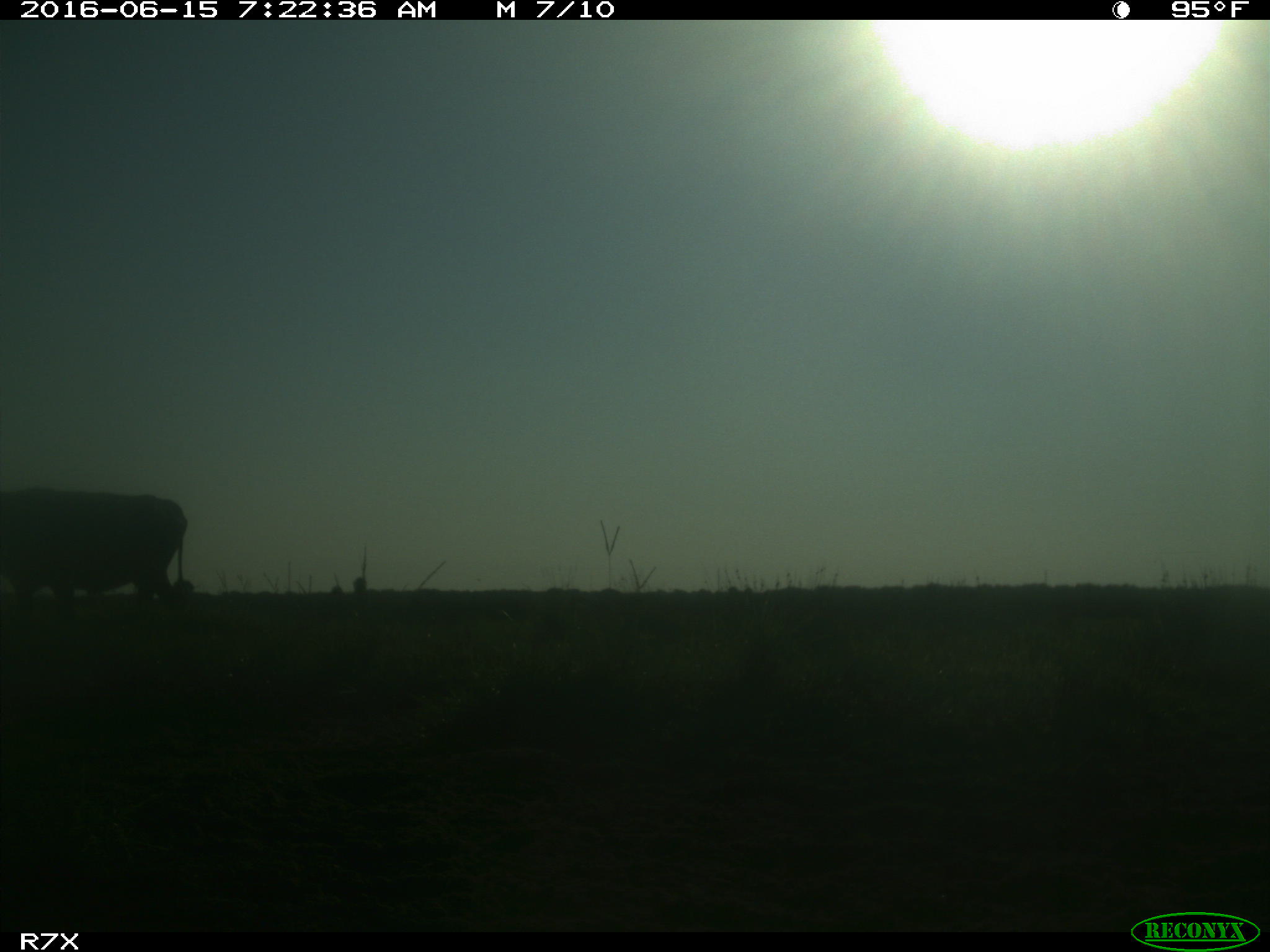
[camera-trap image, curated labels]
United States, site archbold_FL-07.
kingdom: Animalia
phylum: Chordata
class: Mammalia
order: Artiodactyla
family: Bovidae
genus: Bos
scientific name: Bos taurus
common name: domestic cow